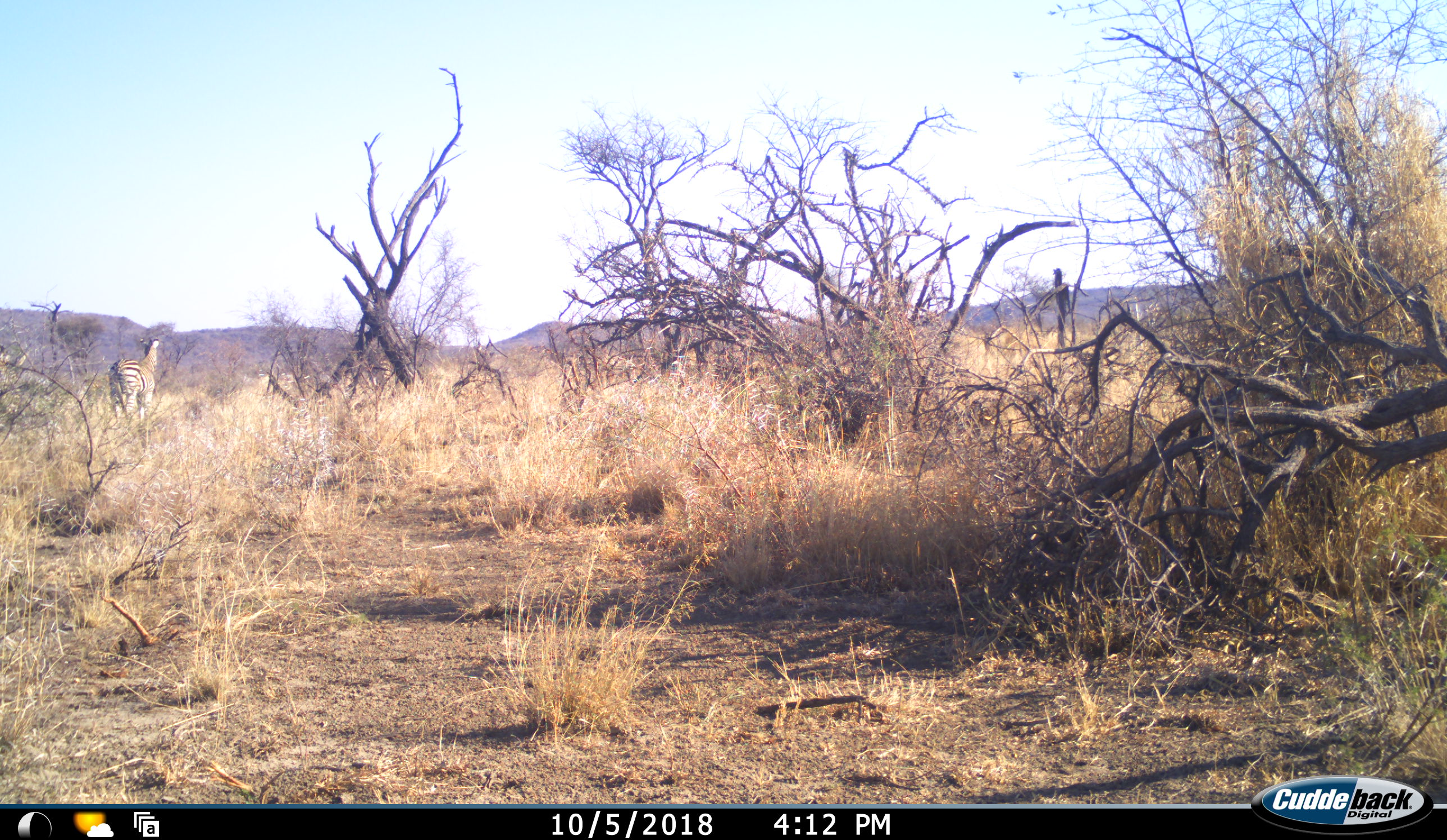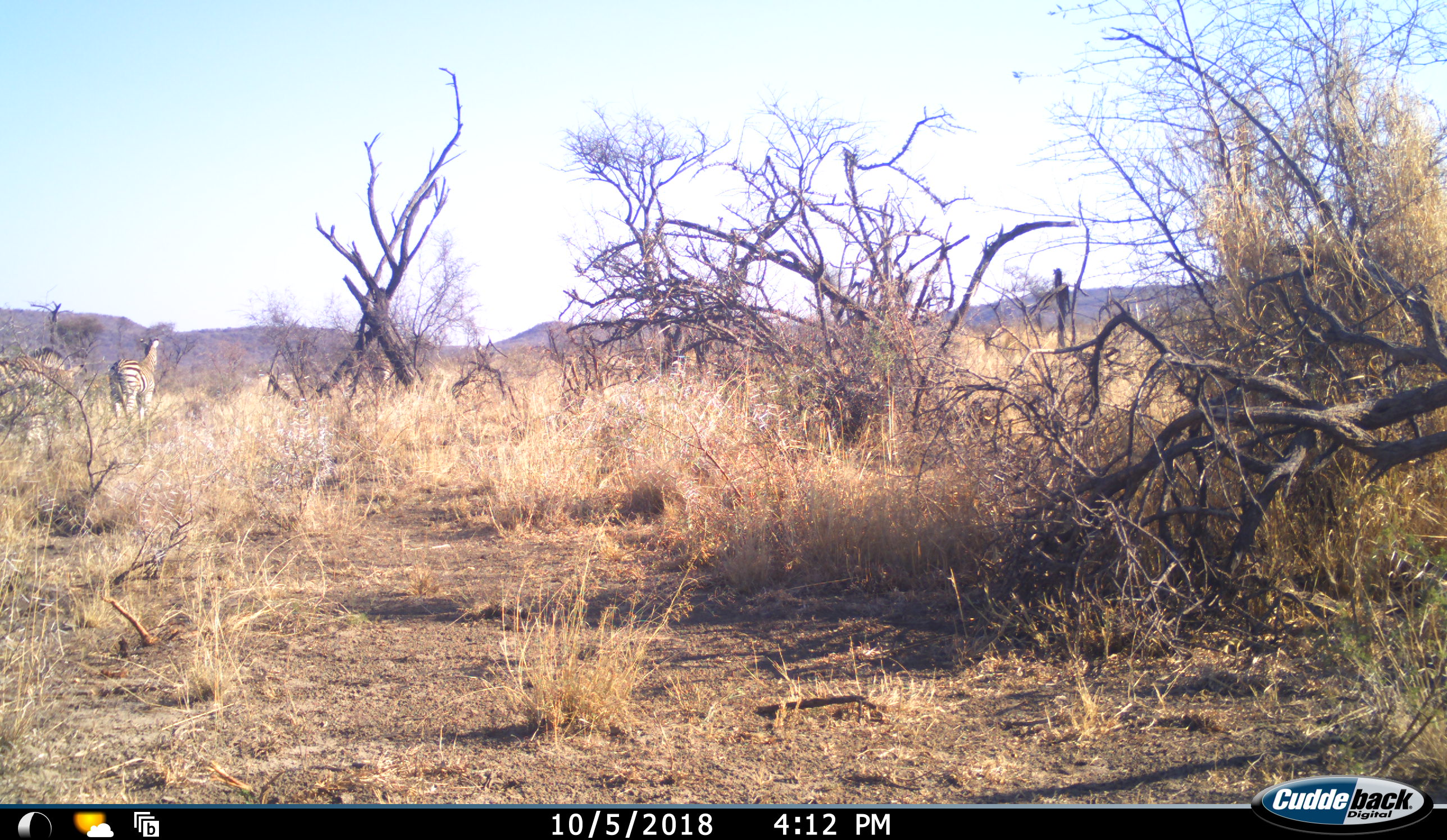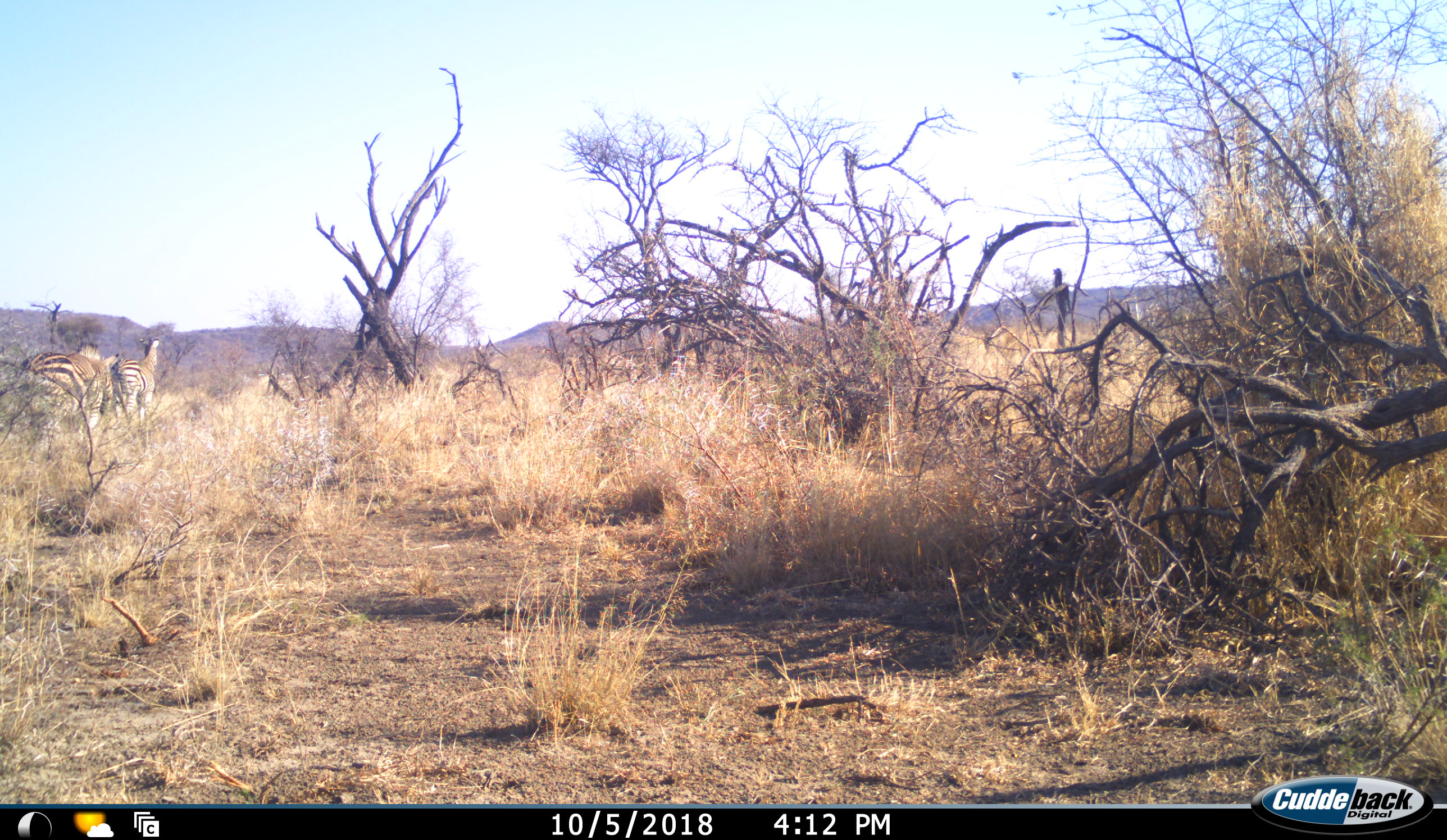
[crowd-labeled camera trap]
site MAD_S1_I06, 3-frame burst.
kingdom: Animalia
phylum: Chordata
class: Mammalia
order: Perissodactyla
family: Equidae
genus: Equus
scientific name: Equus quagga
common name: plains zebra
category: zebraplains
Zebraplains (plains zebra) (Equus quagga), count 2. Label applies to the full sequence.